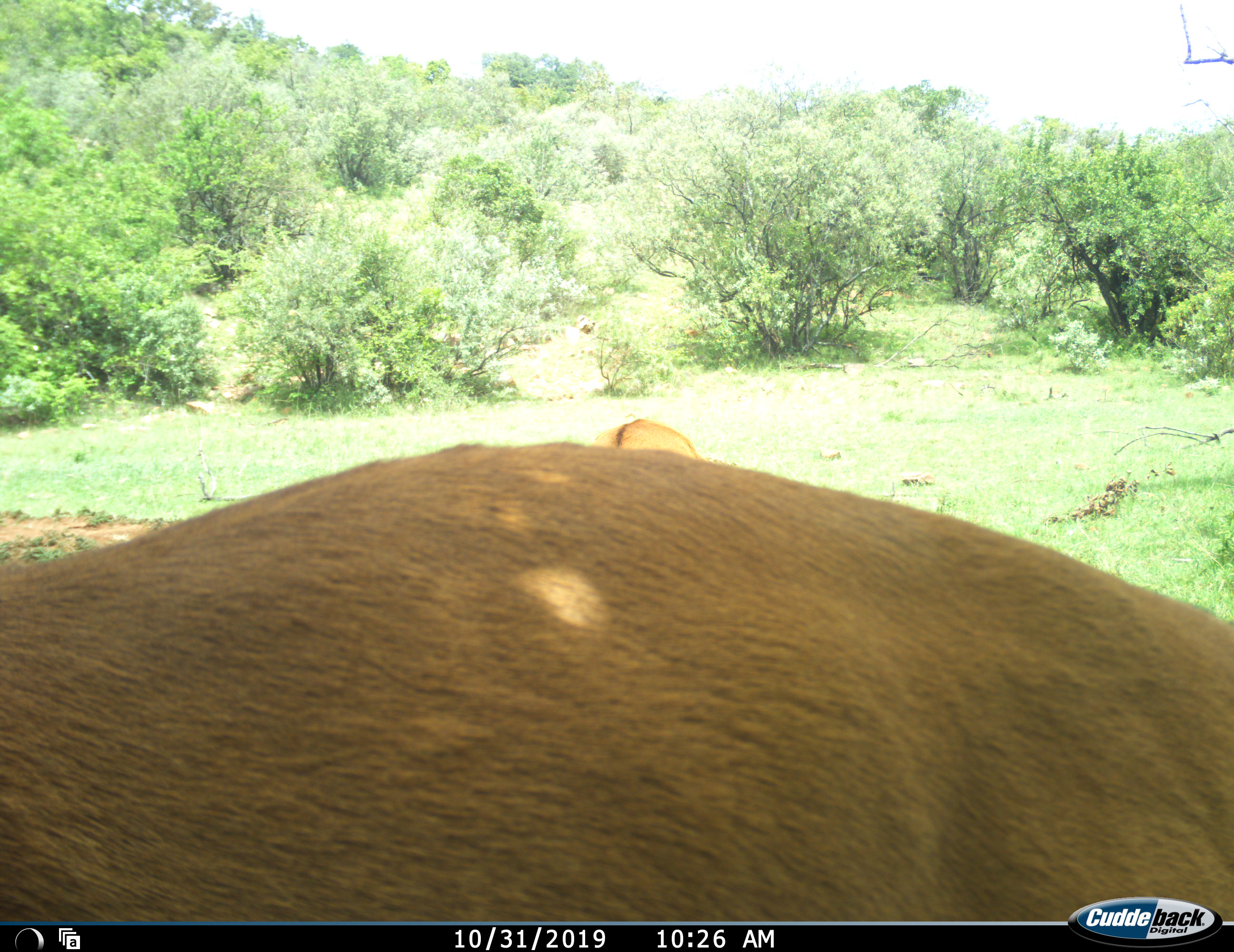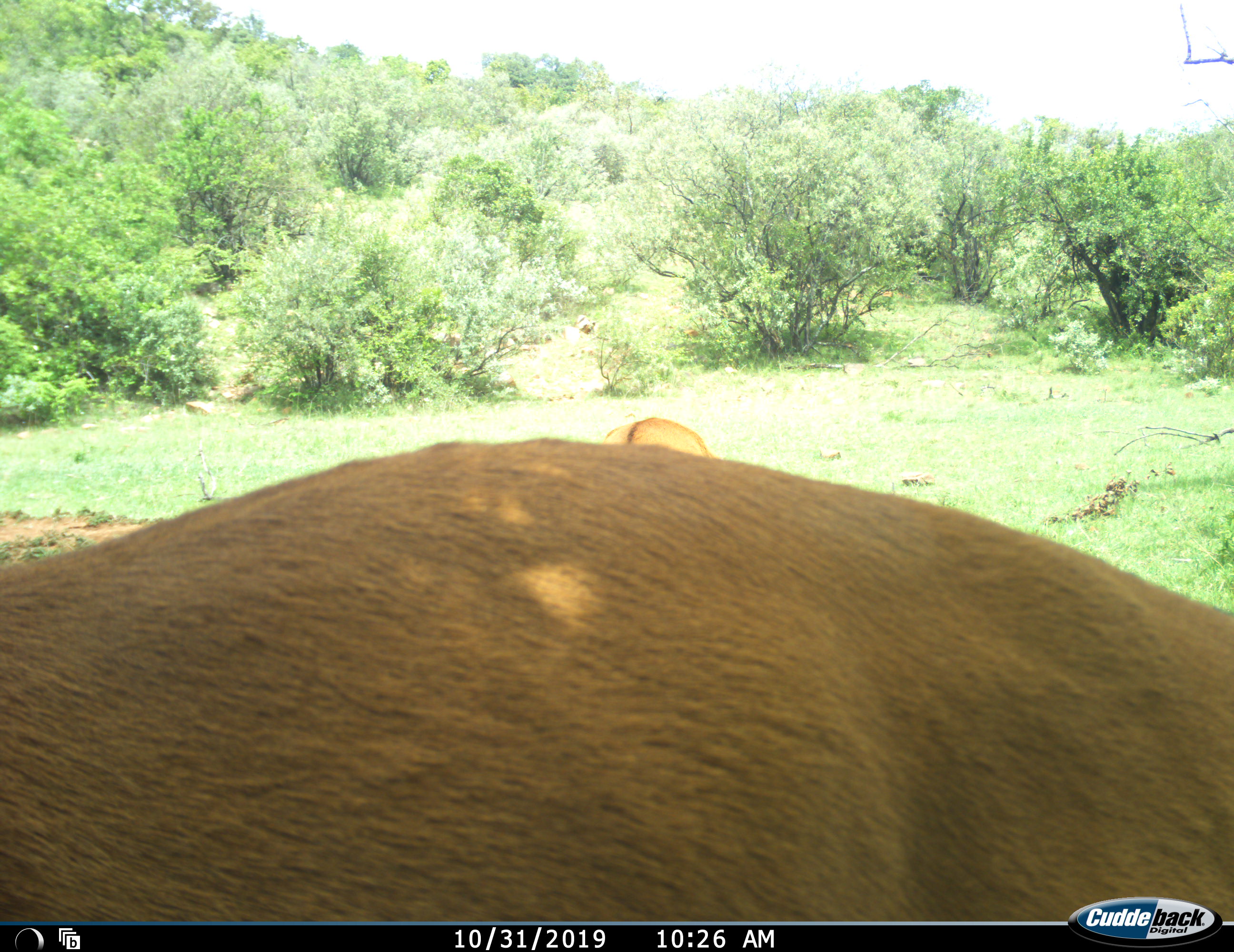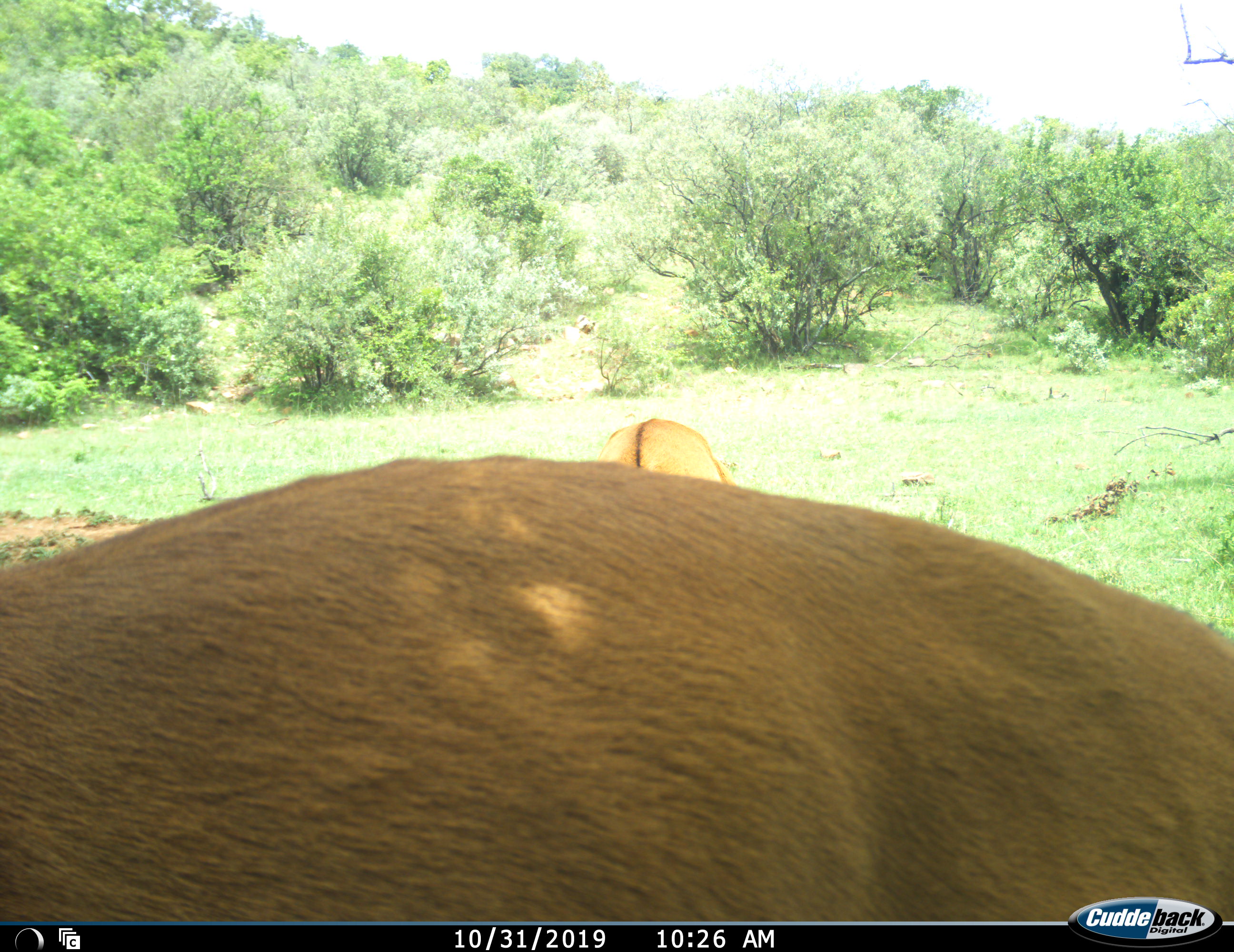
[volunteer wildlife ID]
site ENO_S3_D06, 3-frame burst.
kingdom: Animalia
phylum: Chordata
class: Mammalia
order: Artiodactyla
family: Bovidae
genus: Aepyceros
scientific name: Aepyceros melampus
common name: impala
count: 2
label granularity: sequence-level